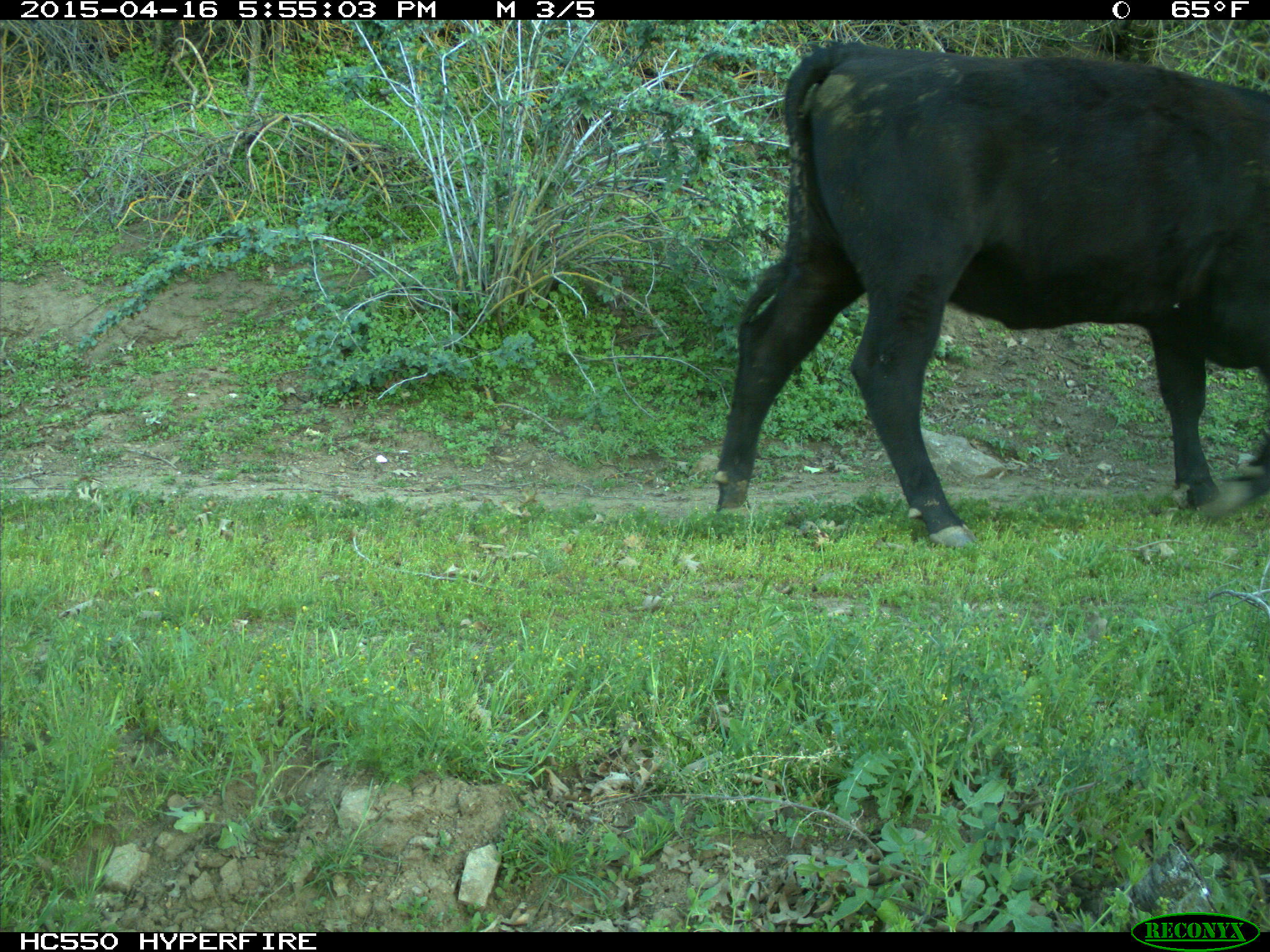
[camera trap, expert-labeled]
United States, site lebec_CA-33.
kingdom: Animalia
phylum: Chordata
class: Mammalia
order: Artiodactyla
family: Bovidae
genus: Bos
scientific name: Bos taurus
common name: domestic cow